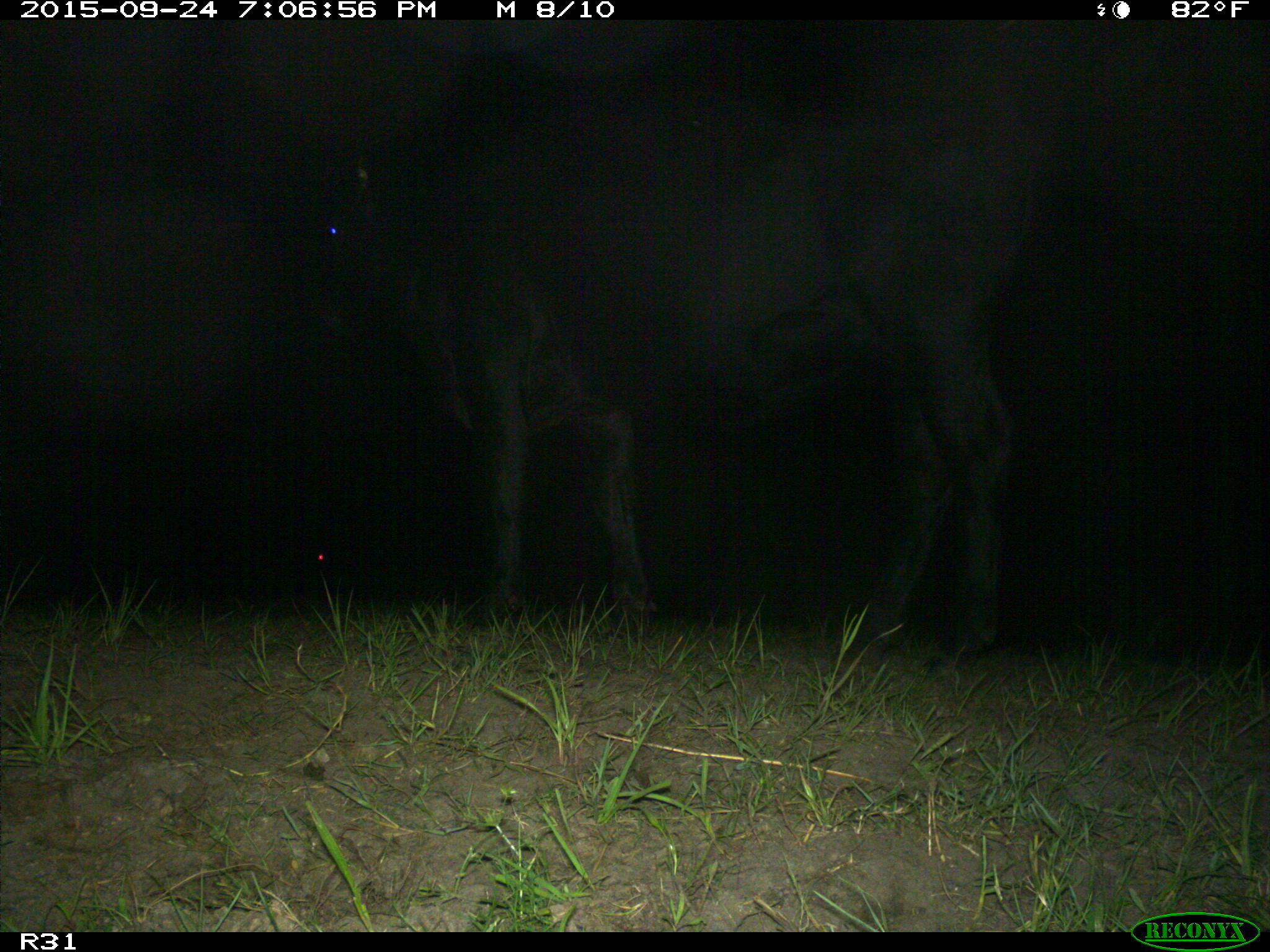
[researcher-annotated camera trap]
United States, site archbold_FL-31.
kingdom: Animalia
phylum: Chordata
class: Mammalia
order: Artiodactyla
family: Bovidae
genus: Bos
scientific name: Bos taurus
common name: domestic cow